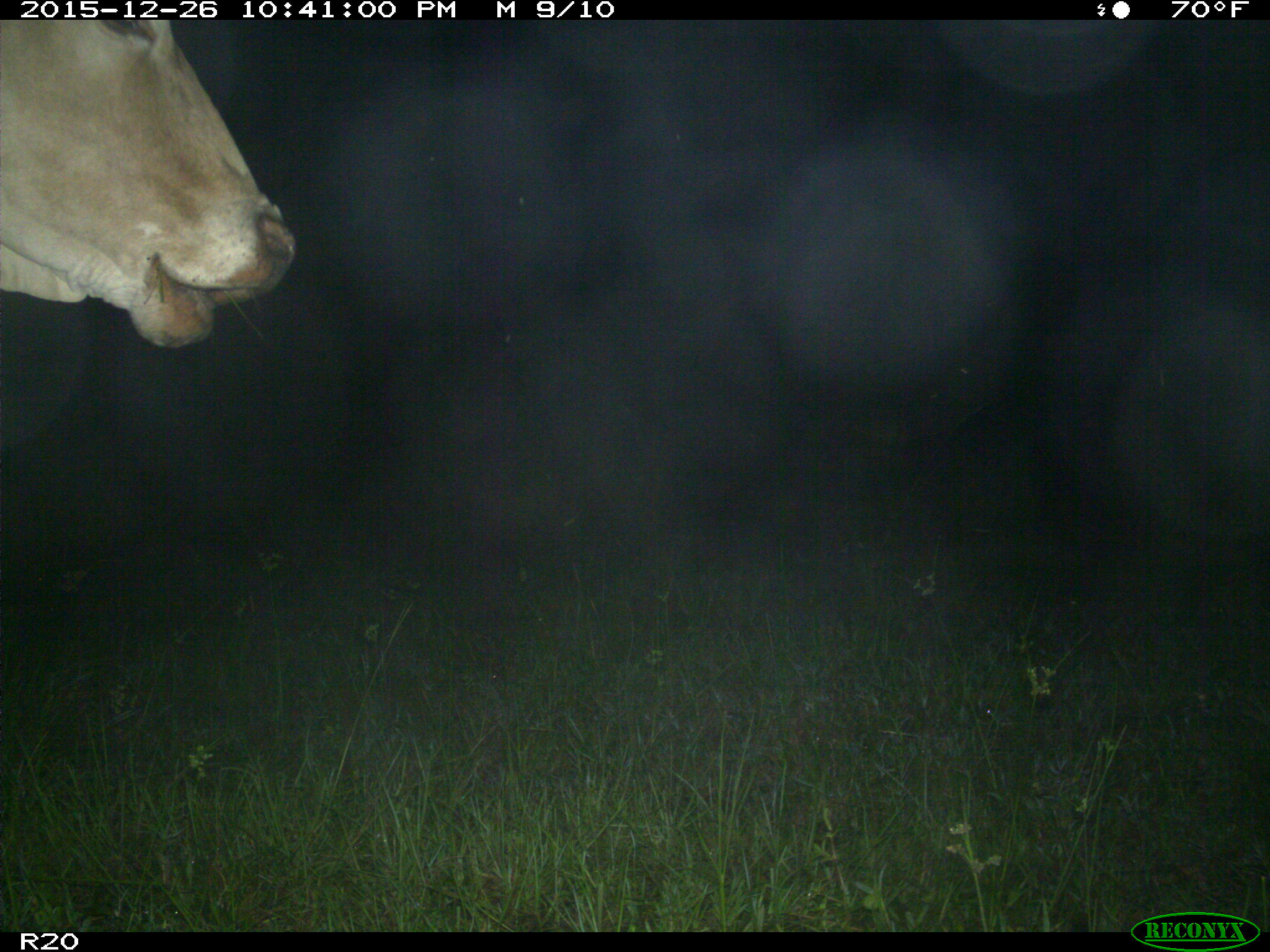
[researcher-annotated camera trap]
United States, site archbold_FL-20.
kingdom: Animalia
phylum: Chordata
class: Mammalia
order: Artiodactyla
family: Bovidae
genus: Bos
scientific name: Bos taurus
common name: domestic cow